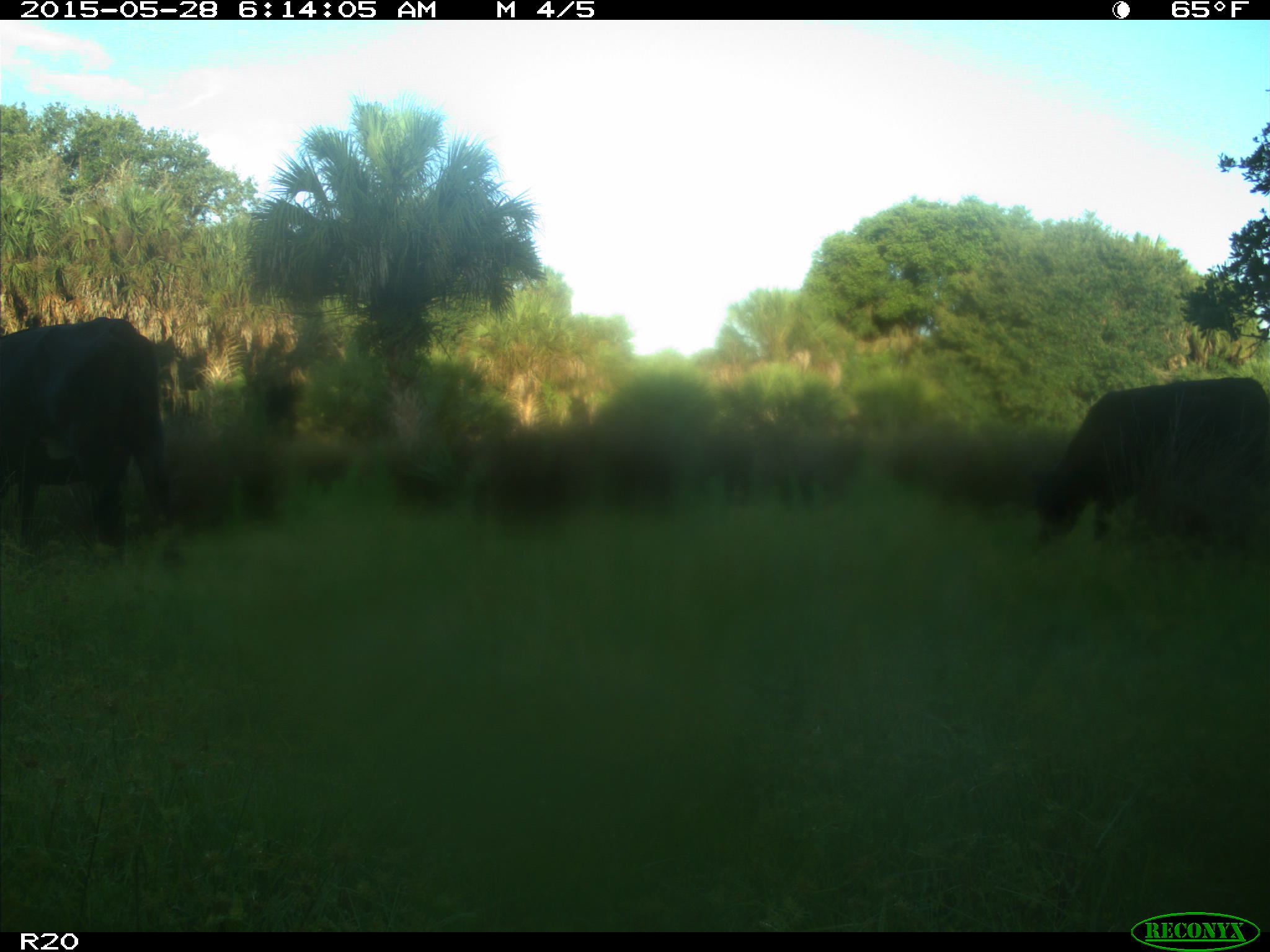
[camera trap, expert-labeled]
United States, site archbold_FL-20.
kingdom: Animalia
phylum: Chordata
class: Mammalia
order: Artiodactyla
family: Bovidae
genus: Bos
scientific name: Bos taurus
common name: domestic cow